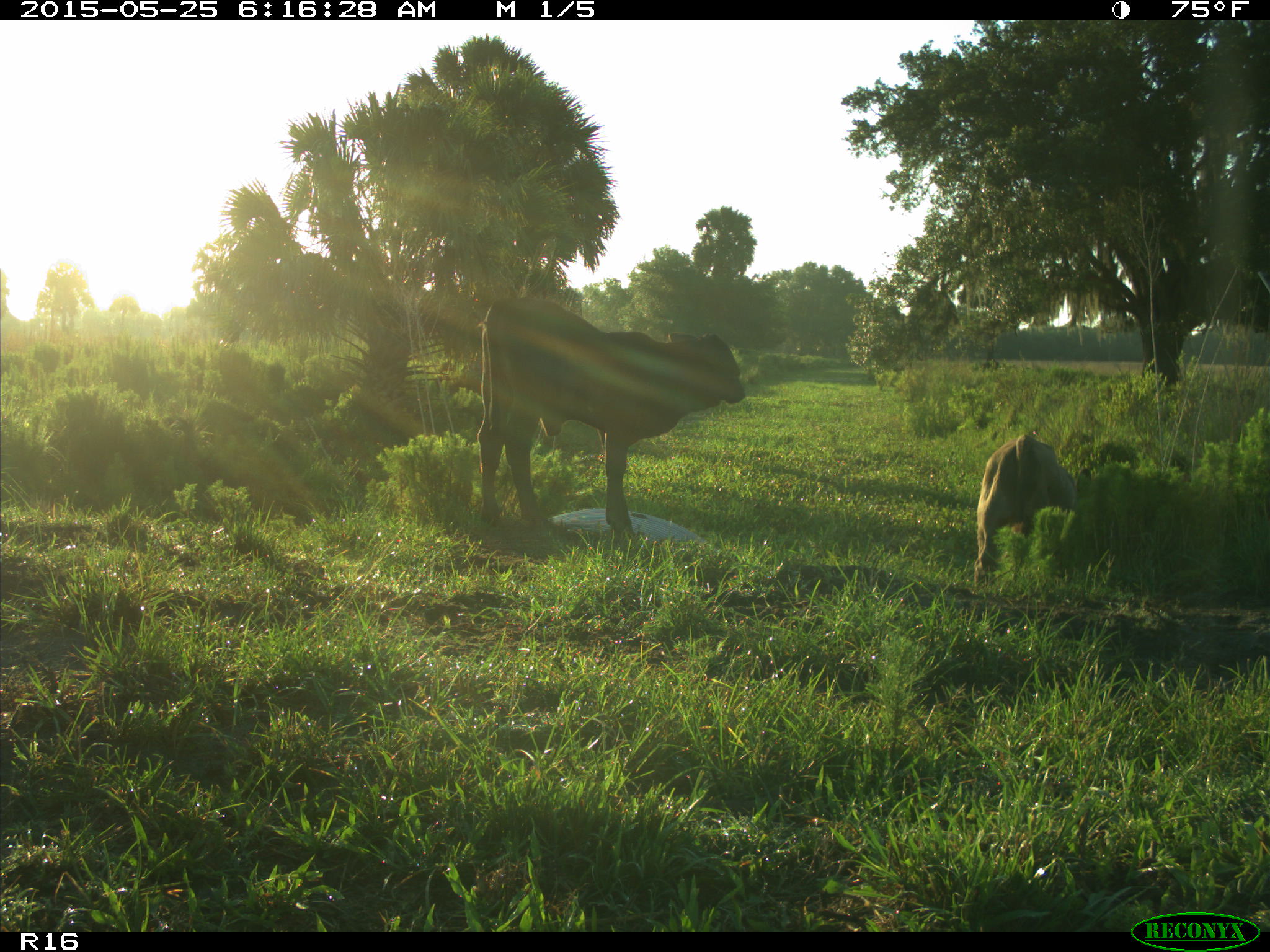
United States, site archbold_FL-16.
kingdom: Animalia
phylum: Chordata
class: Mammalia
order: Artiodactyla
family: Bovidae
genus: Bos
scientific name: Bos taurus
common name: domestic cow